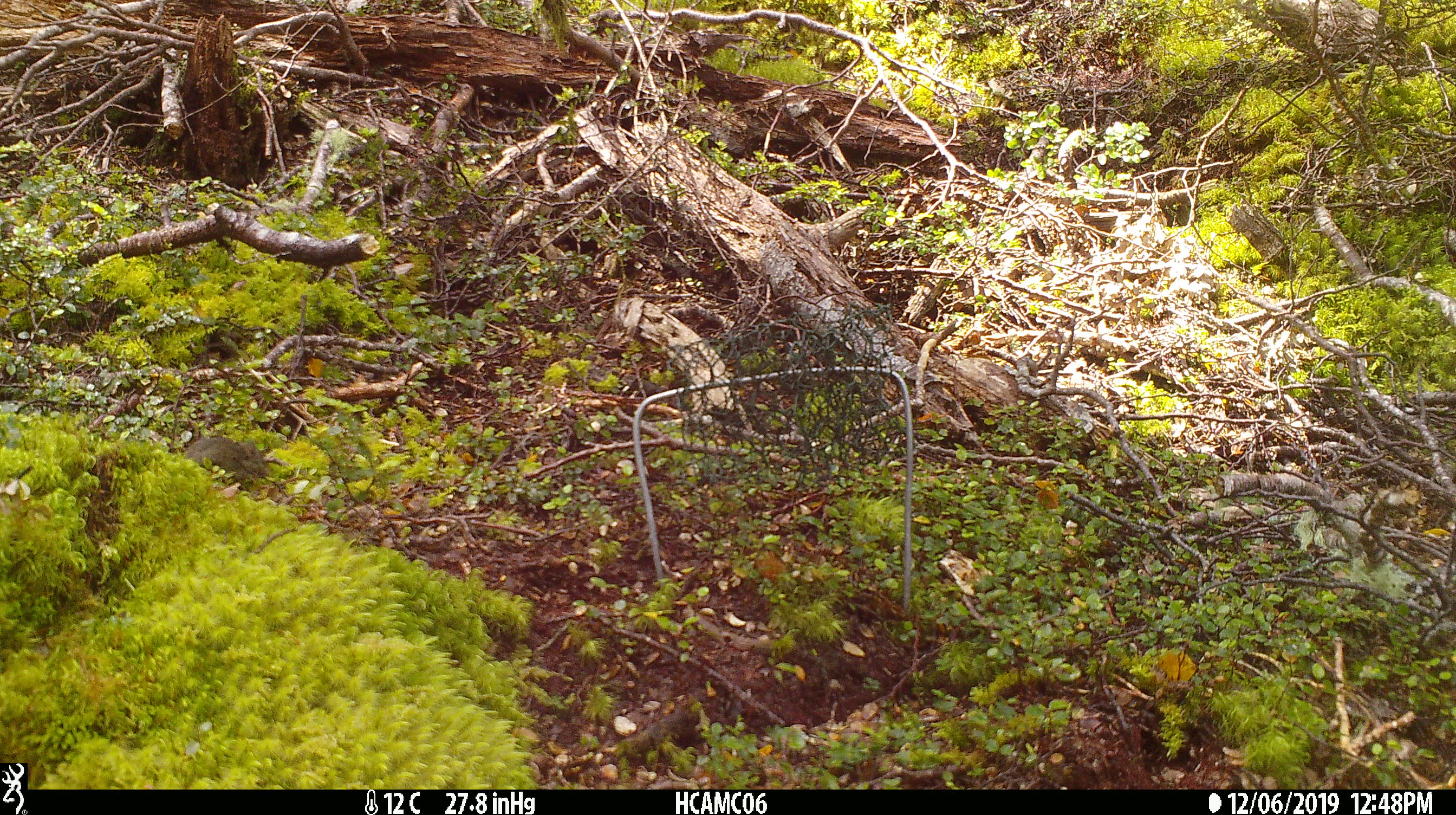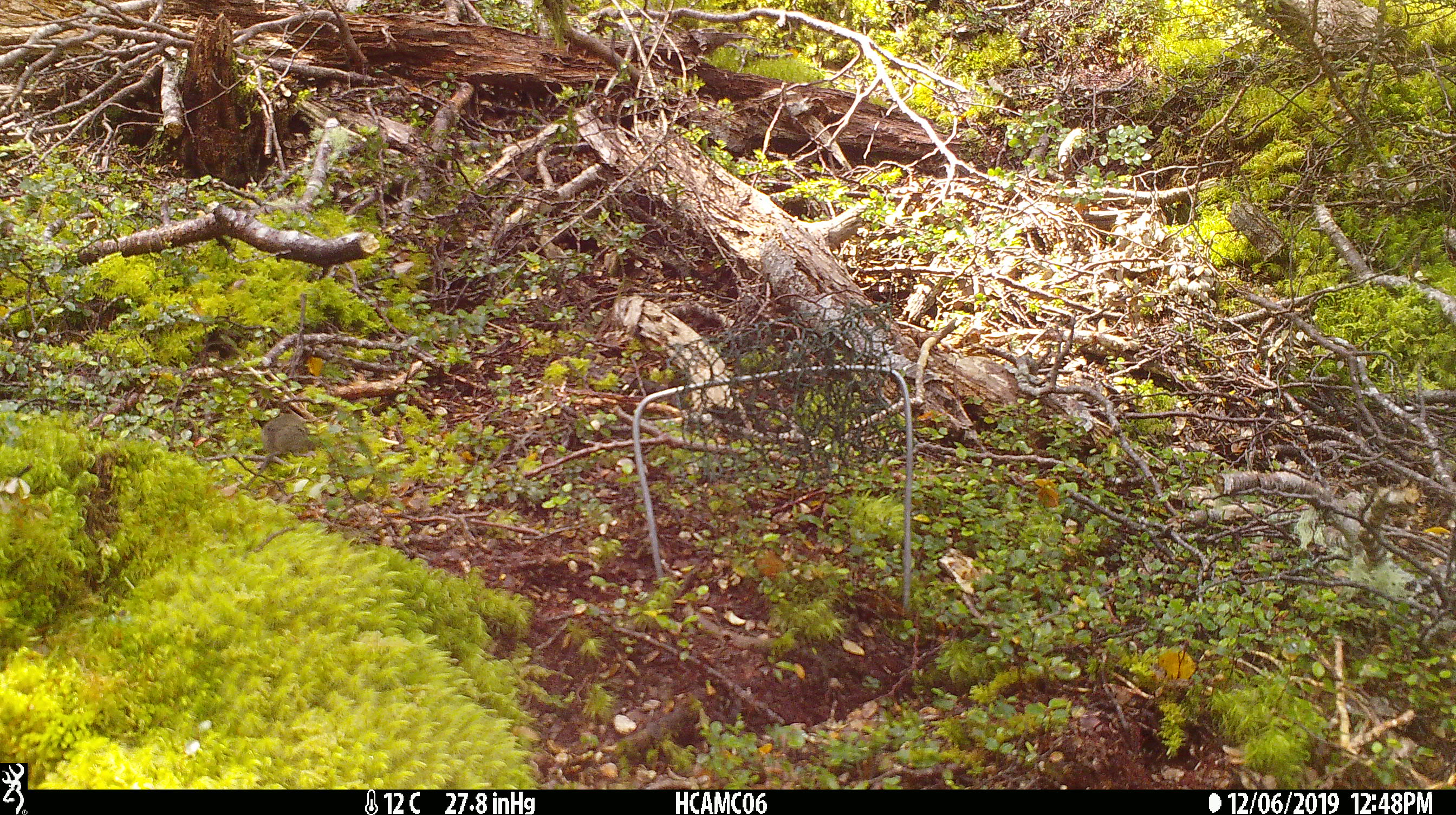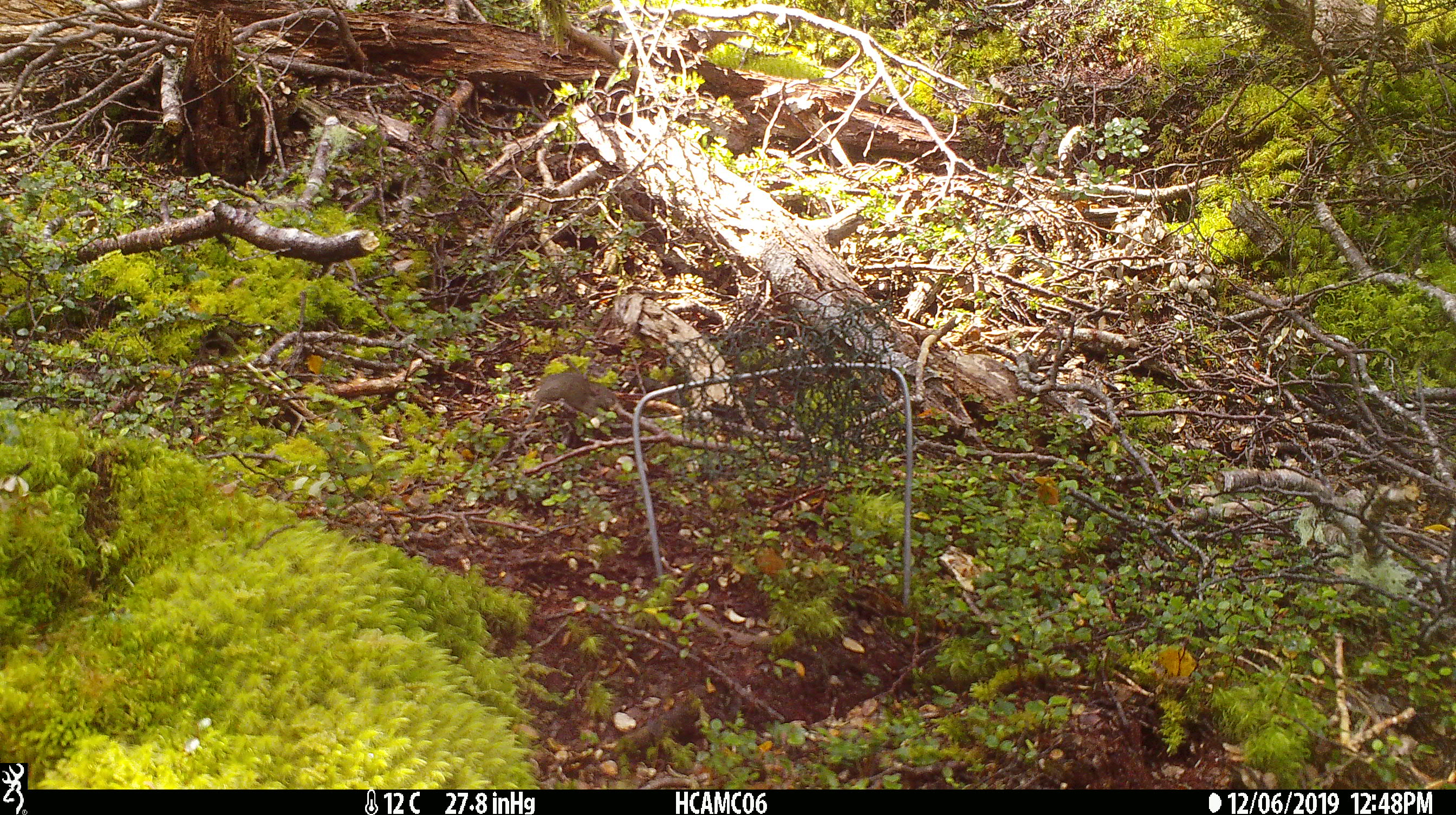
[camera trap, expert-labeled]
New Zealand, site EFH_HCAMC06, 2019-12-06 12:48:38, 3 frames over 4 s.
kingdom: Animalia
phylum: Chordata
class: Mammalia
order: Rodentia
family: Muridae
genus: Mus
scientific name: Mus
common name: mouse